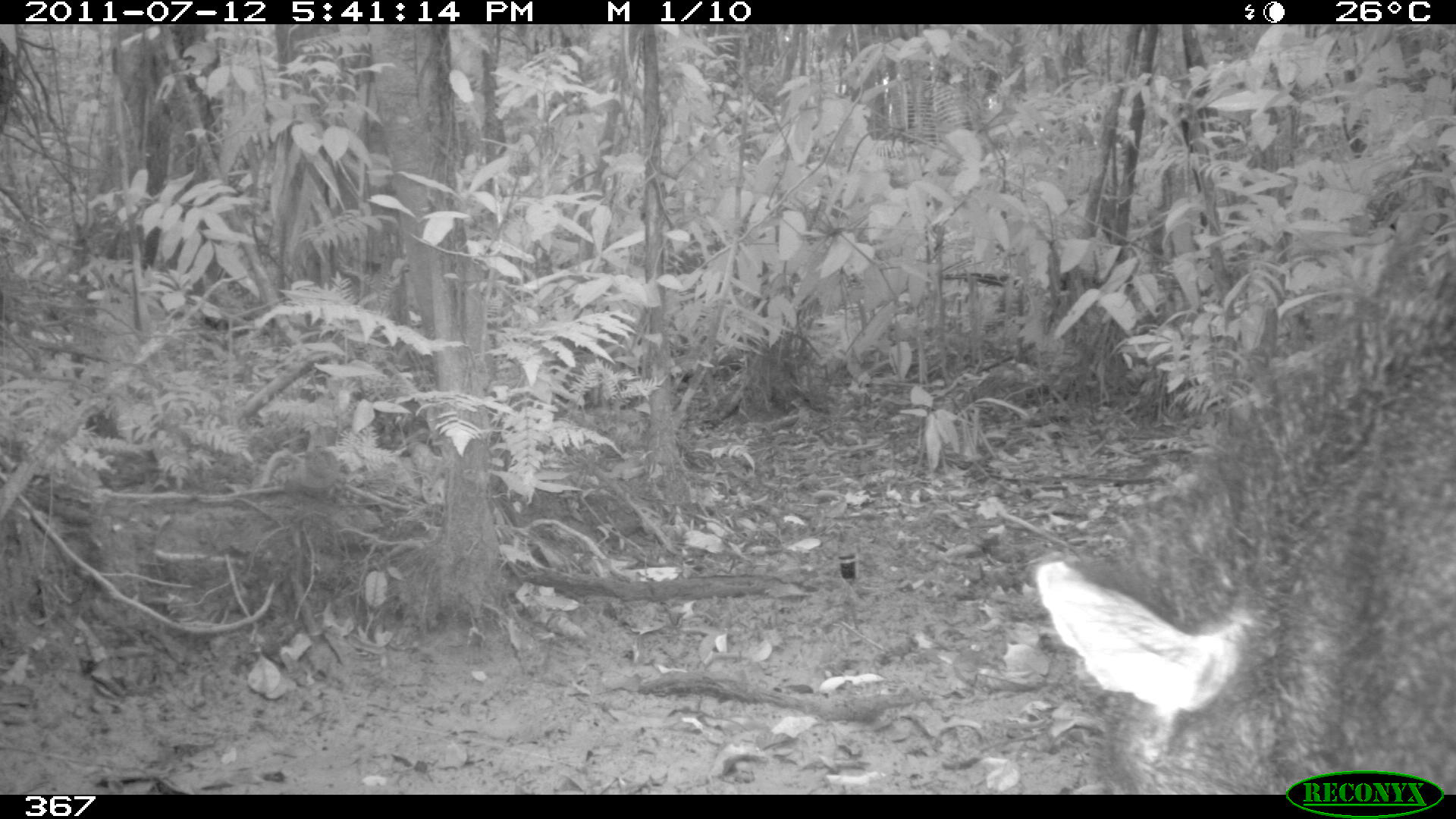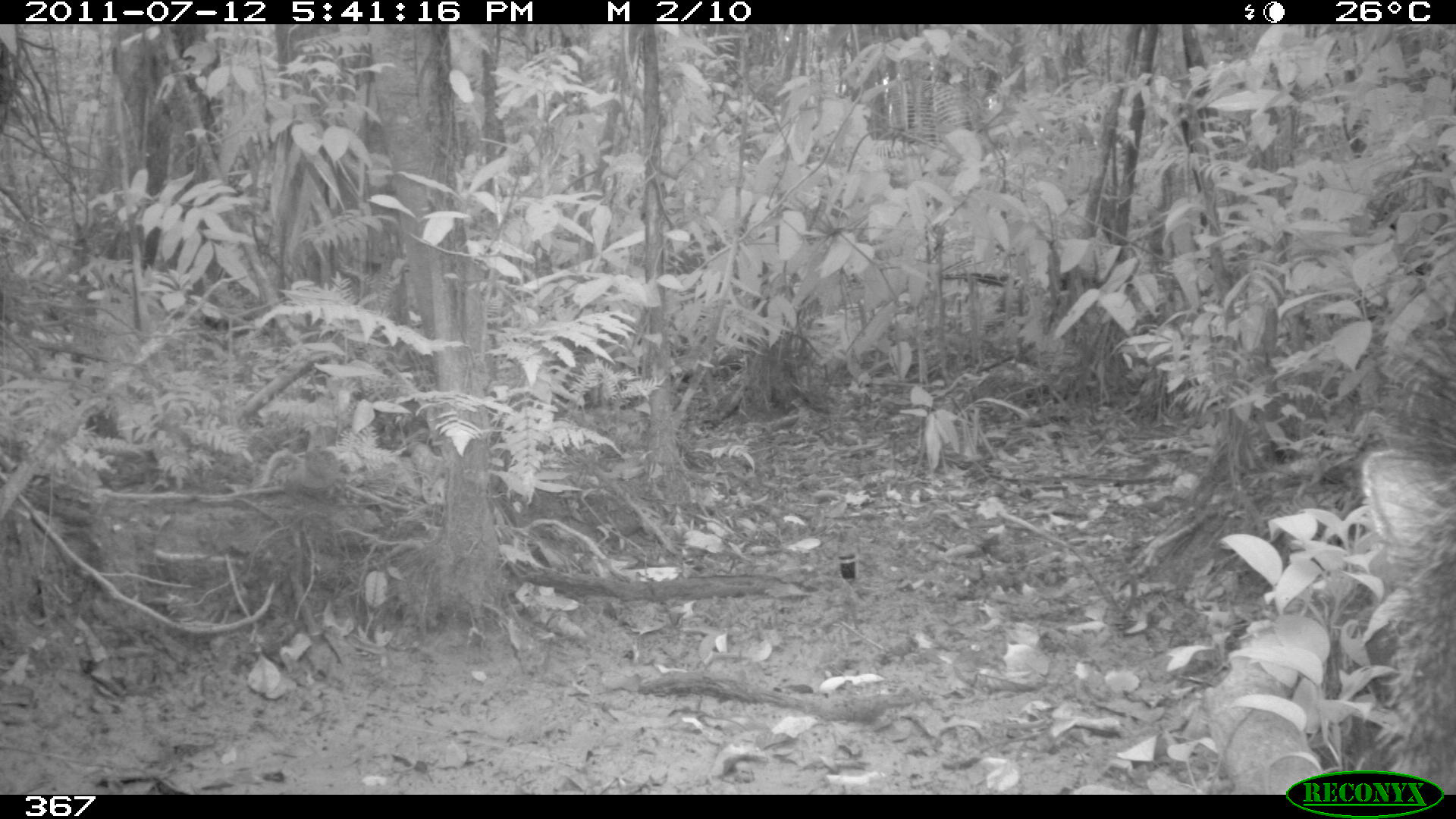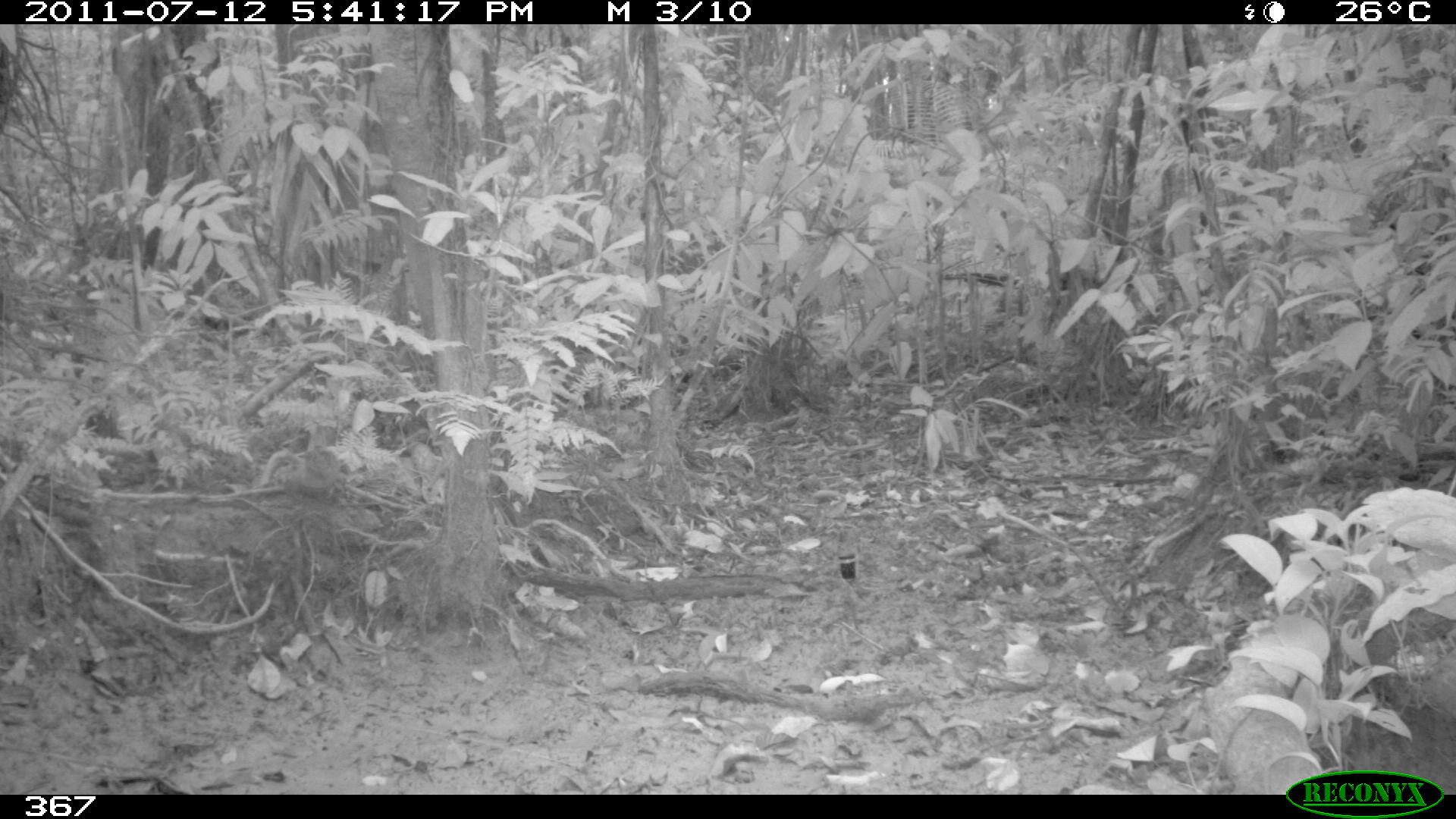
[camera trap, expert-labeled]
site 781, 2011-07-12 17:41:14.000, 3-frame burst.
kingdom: Animalia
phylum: Chordata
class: Mammalia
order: Artiodactyla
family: Tayassuidae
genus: Pecari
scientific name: Pecari tajacu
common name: collared peccary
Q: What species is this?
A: Pecari tajacu (collared peccary).